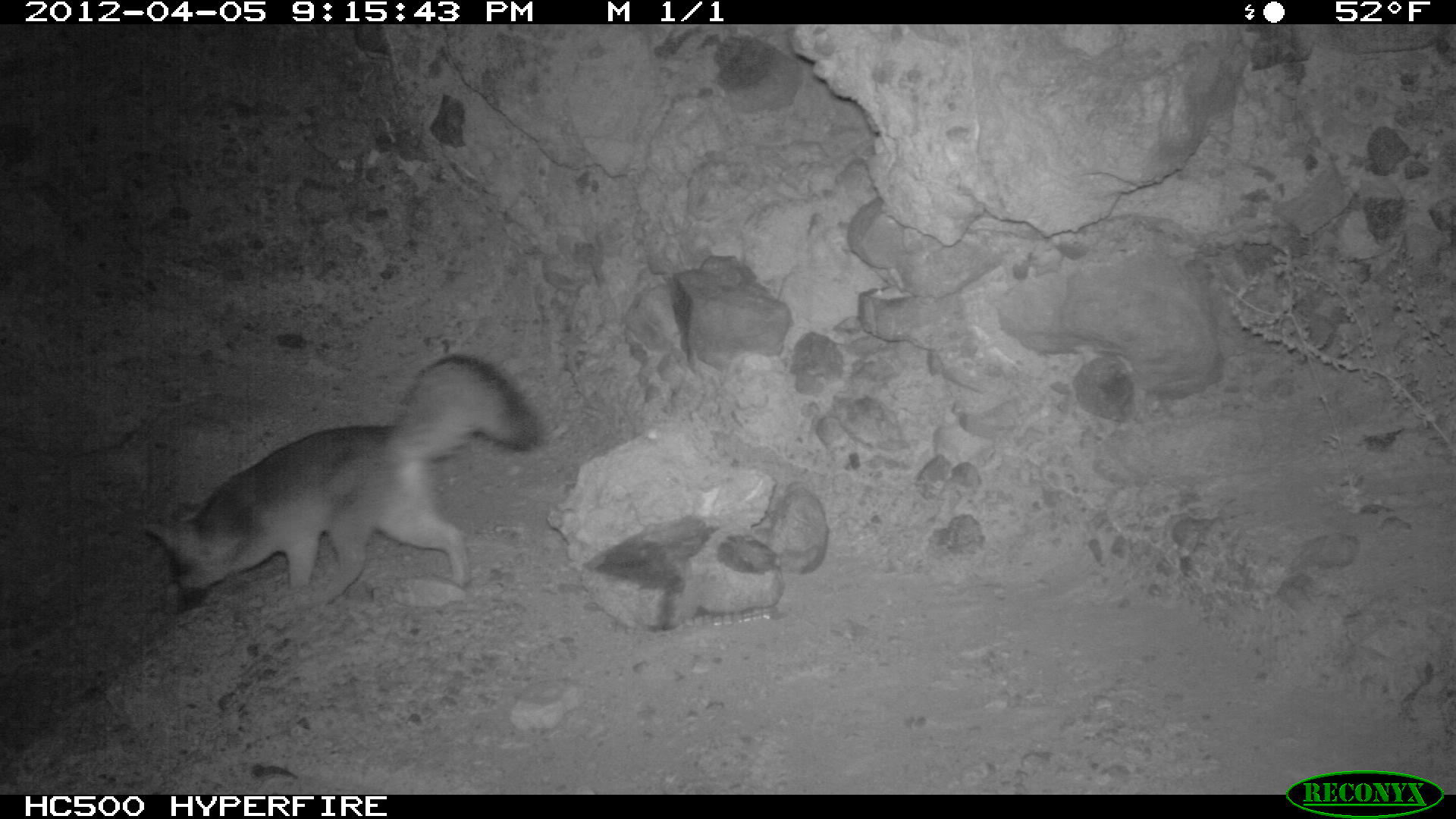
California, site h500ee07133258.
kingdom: Animalia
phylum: Chordata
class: Mammalia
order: Carnivora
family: Canidae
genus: Urocyon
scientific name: Urocyon littoralis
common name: island fox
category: fox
Fox (island fox) (Urocyon littoralis).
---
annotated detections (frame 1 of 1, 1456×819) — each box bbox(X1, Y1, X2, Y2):
fox: bbox(140, 353, 550, 615)